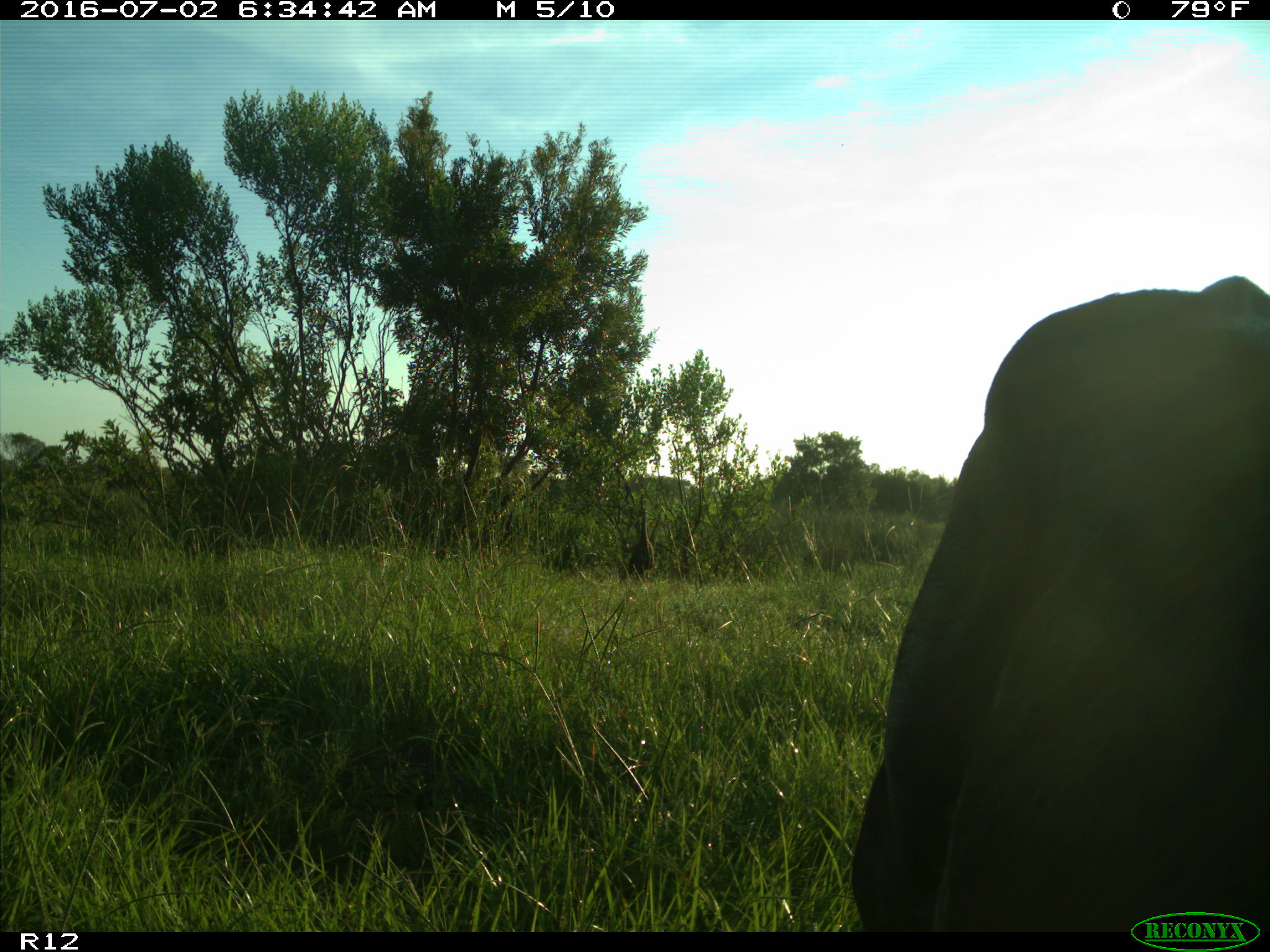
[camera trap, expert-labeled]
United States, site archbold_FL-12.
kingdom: Animalia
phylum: Chordata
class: Mammalia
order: Artiodactyla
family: Bovidae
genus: Bos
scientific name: Bos taurus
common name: domestic cow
Bos taurus (domestic cow).